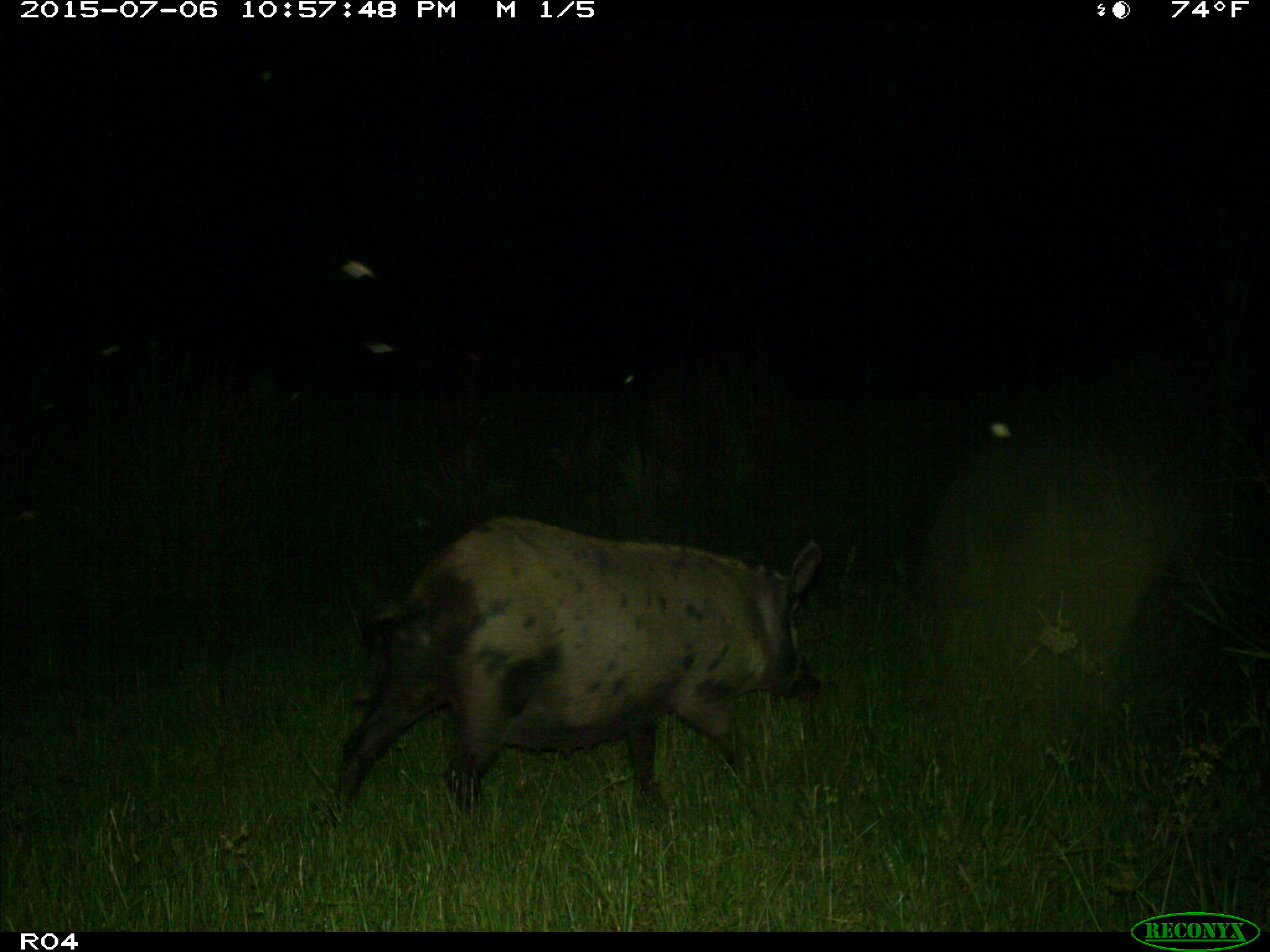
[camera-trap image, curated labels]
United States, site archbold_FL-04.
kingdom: Animalia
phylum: Chordata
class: Mammalia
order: Artiodactyla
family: Suidae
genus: Sus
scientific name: Sus scrofa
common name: wild boar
Sus scrofa (wild boar).